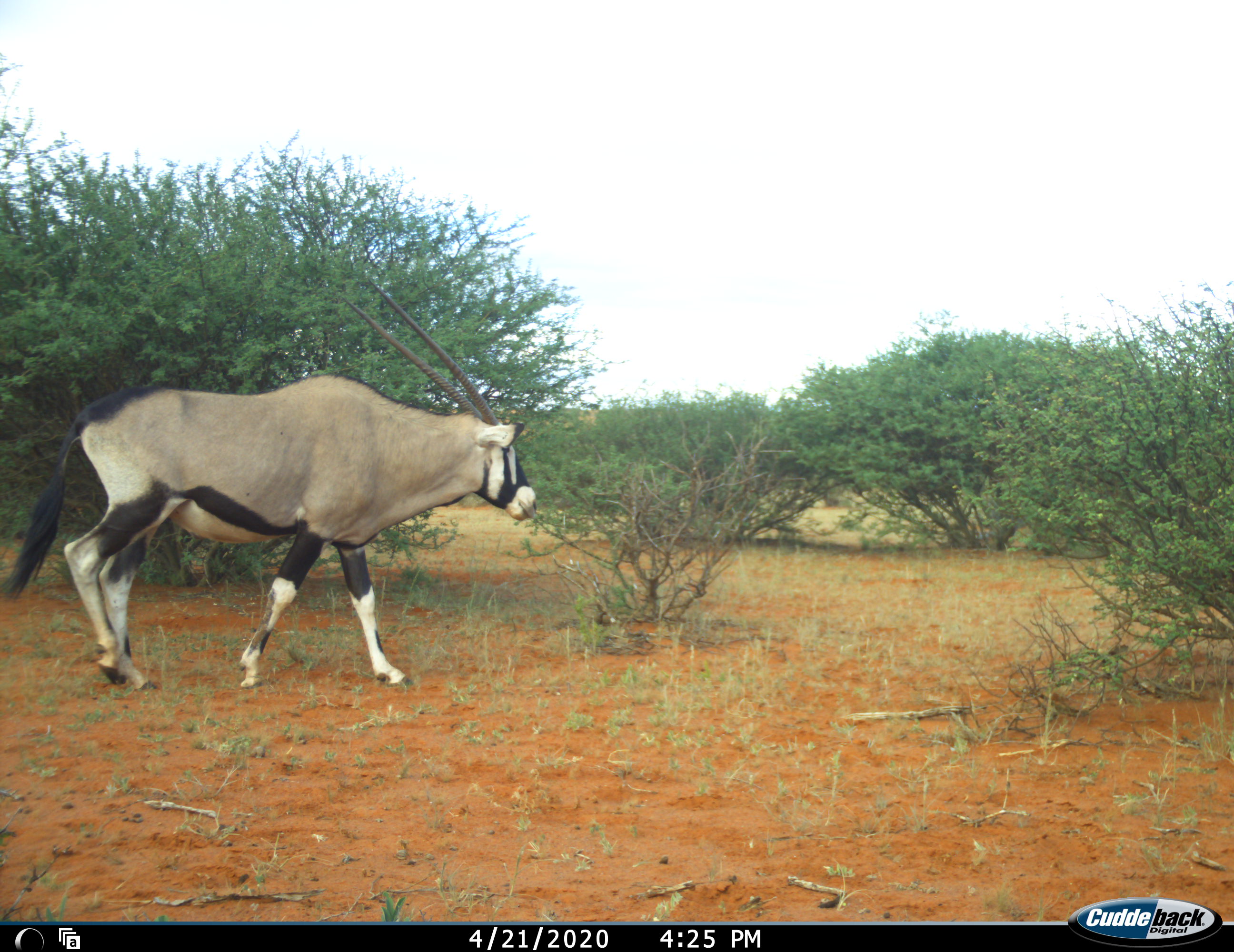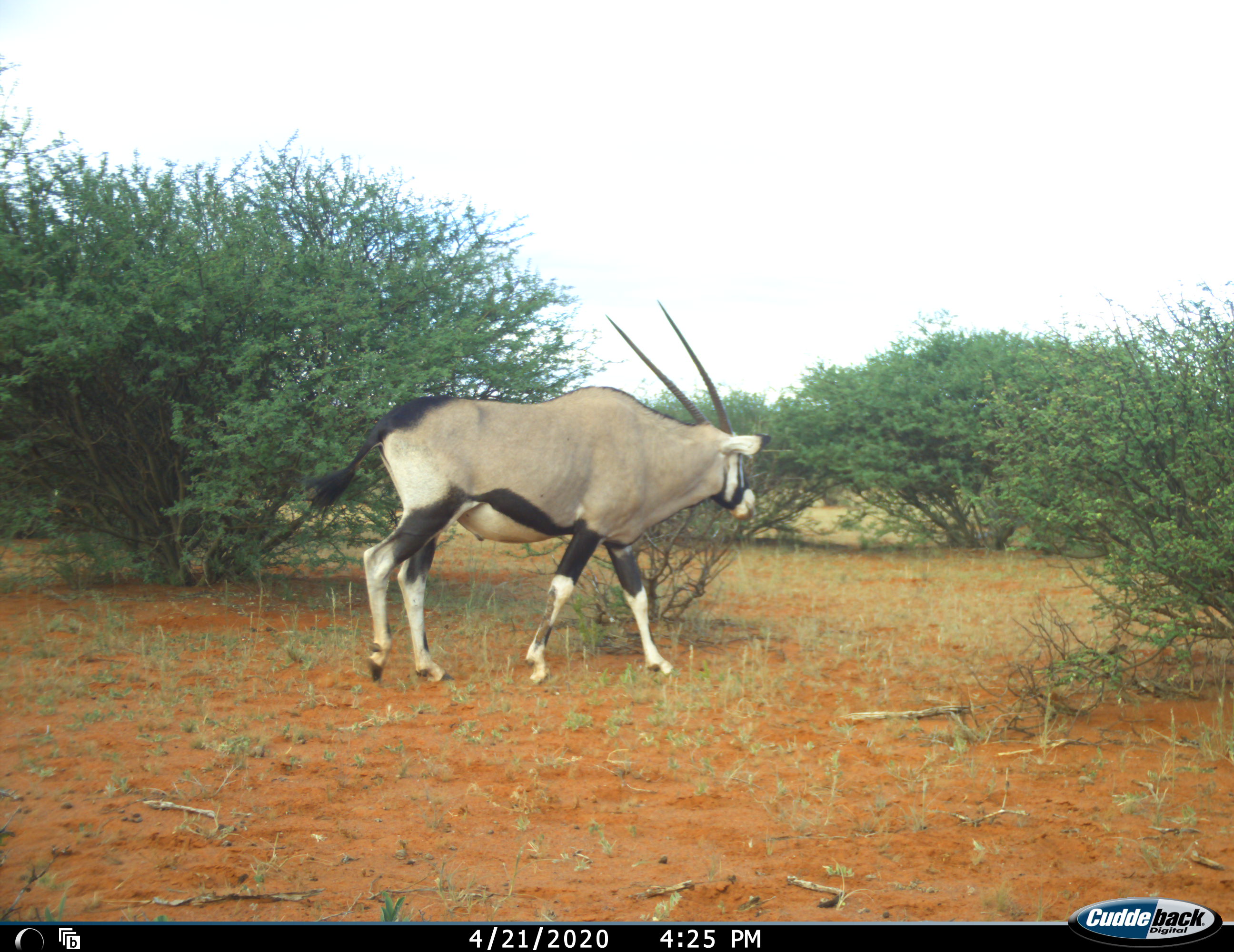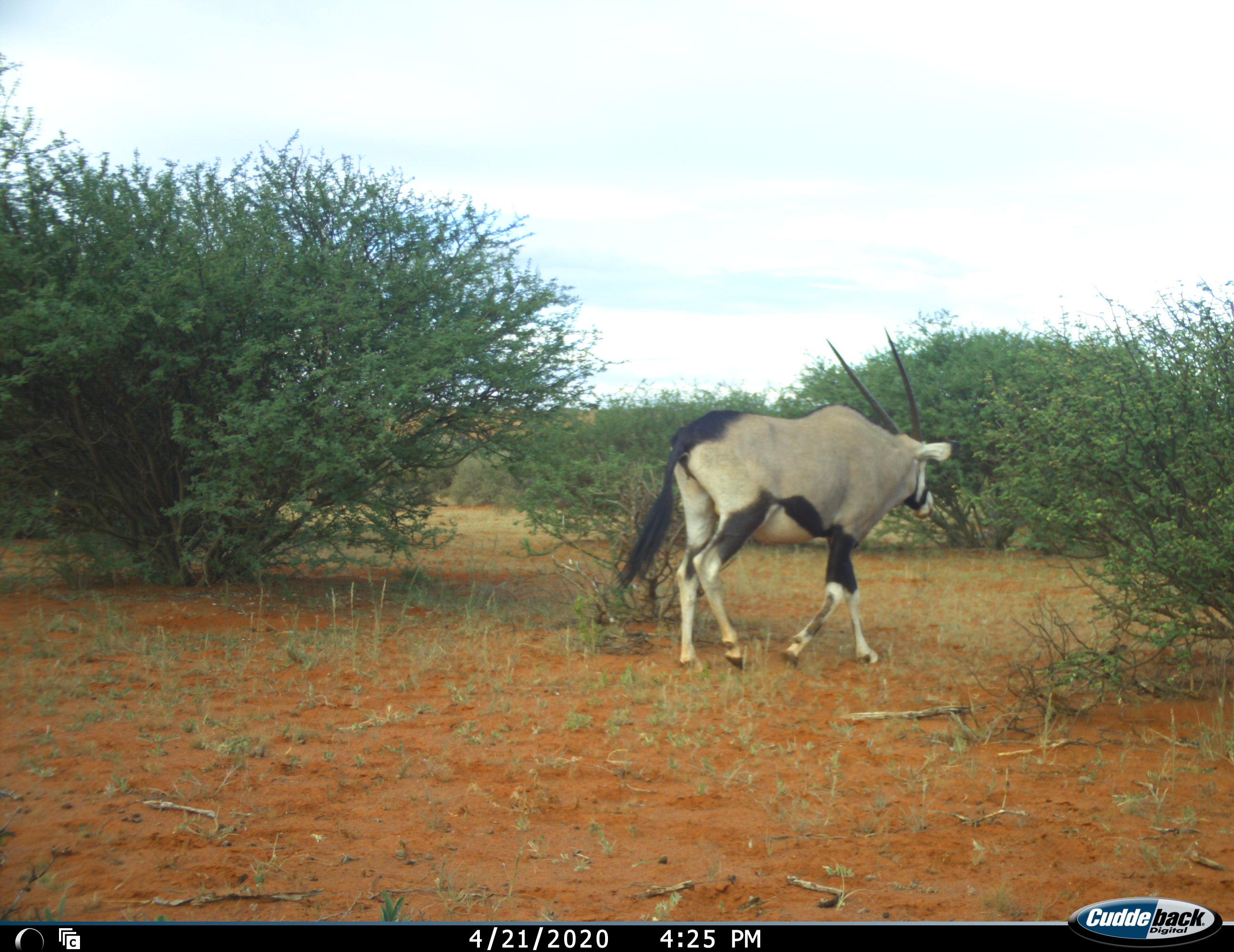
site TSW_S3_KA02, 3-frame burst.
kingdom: Animalia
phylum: Chordata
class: Mammalia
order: Artiodactyla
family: Bovidae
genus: Oryx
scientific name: Oryx gazella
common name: gemsbok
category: oryx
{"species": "oryx (gemsbok) (Oryx gazella)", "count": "1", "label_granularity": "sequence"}